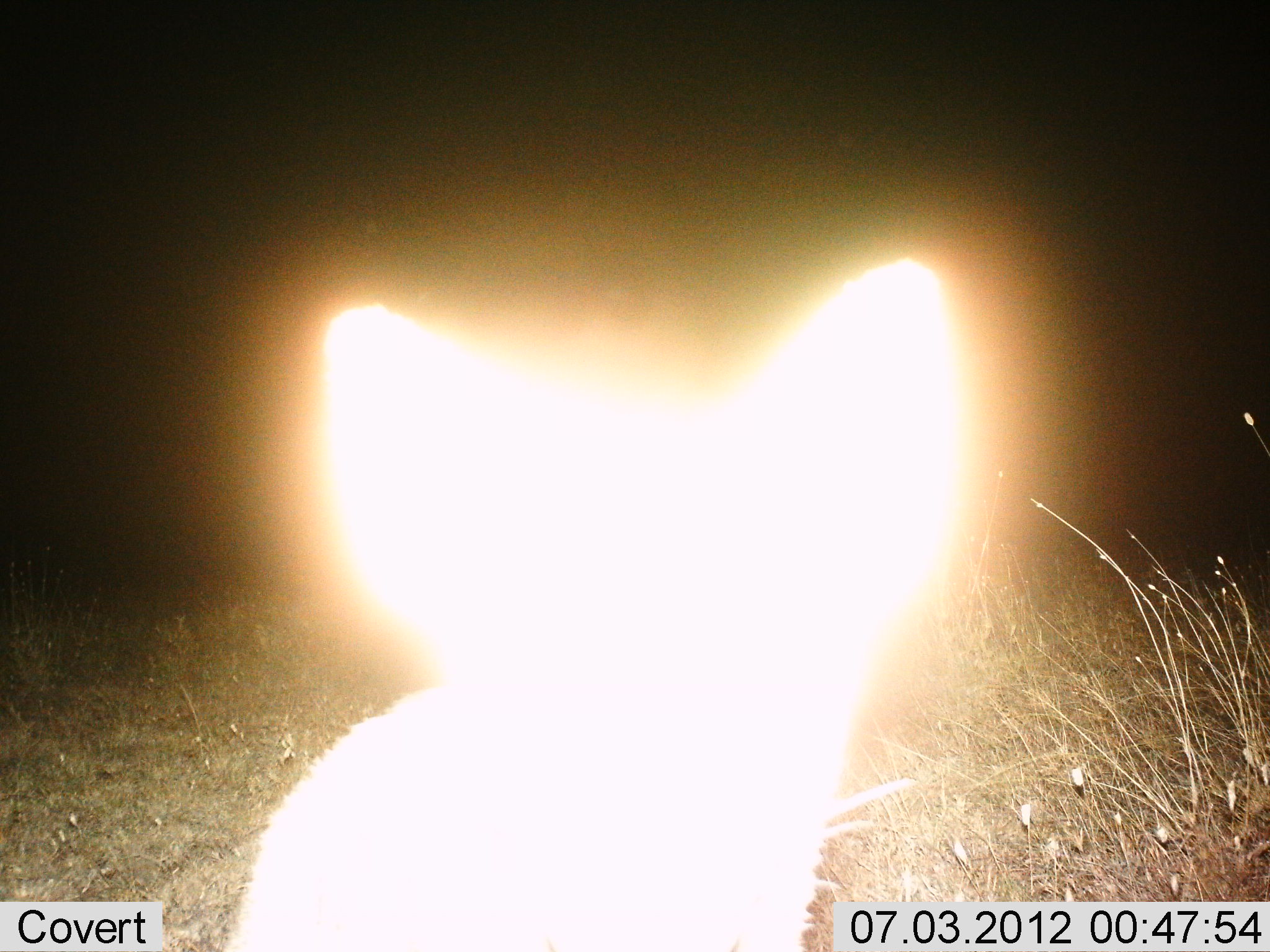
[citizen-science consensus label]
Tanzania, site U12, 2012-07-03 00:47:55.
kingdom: Animalia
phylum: Chordata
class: Mammalia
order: Carnivora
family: Canidae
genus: Otocyon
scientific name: Otocyon megalotis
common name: bat-eared fox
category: batearedfox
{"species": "batearedfox (bat-eared fox) (Otocyon megalotis)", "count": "1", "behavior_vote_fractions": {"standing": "90%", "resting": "0%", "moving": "10%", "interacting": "0%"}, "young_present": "0%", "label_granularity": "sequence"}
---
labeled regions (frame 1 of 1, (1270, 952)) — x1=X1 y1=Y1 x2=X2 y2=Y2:
animal: x1=220 y1=259 x2=970 y2=952